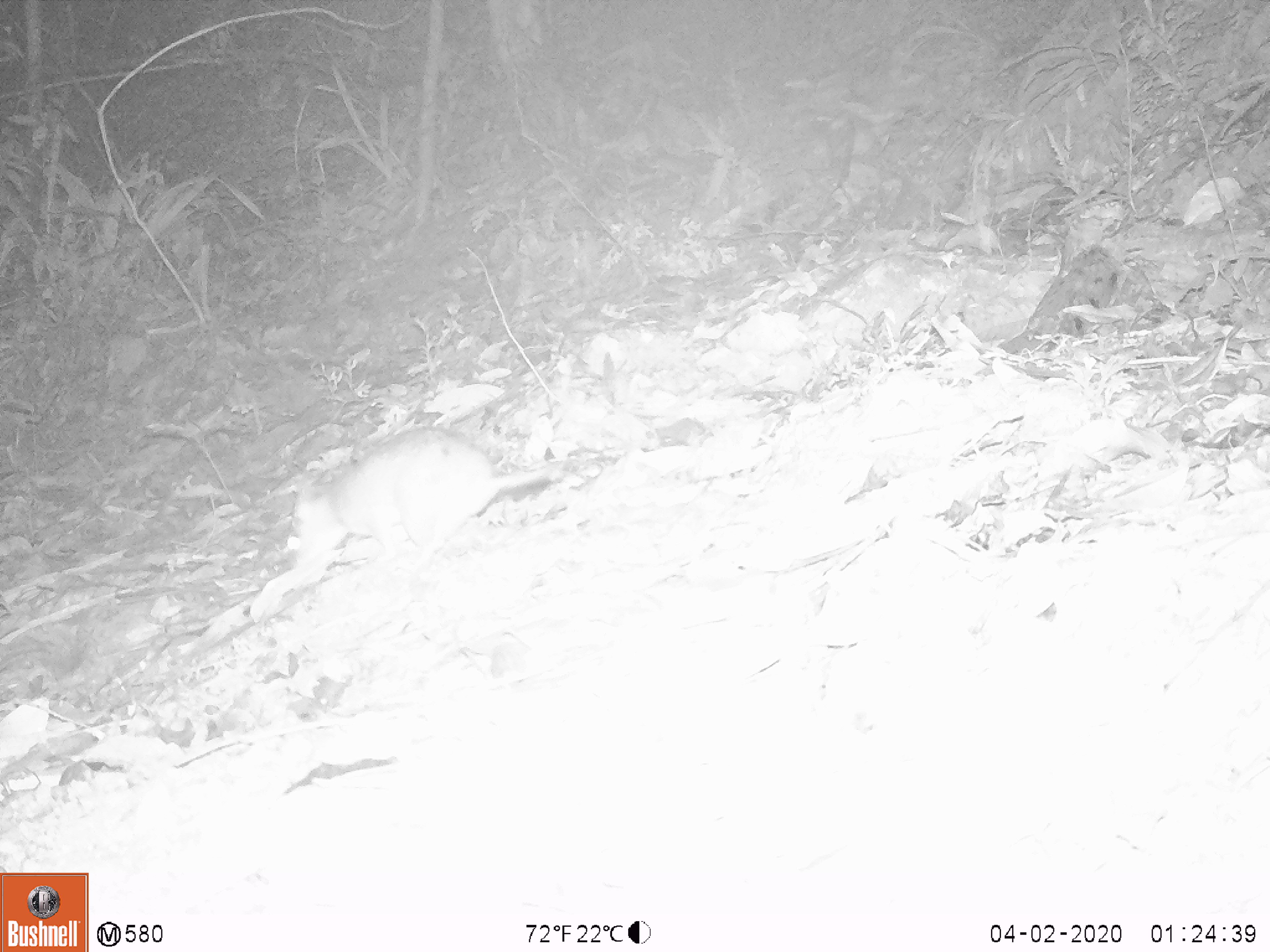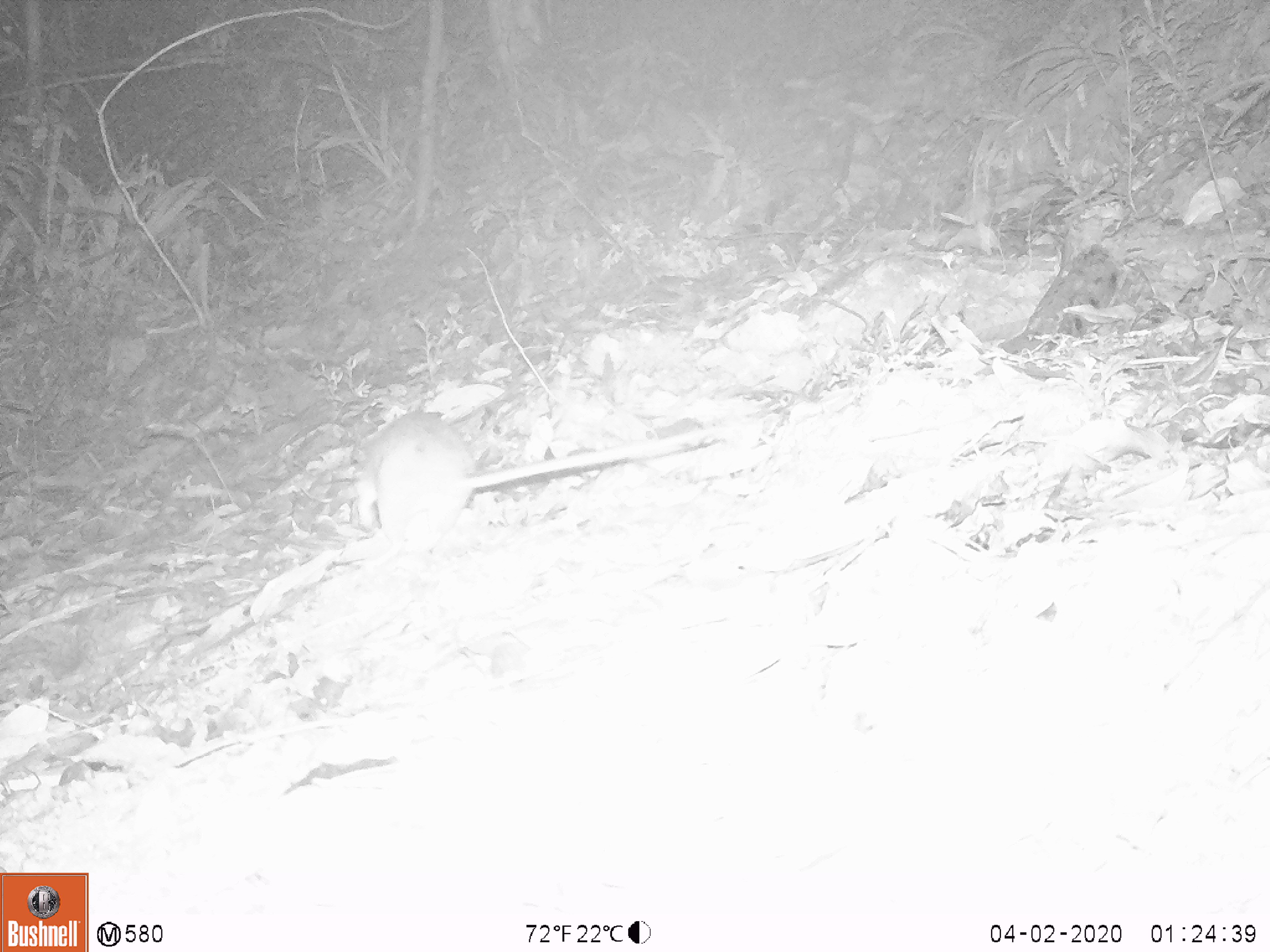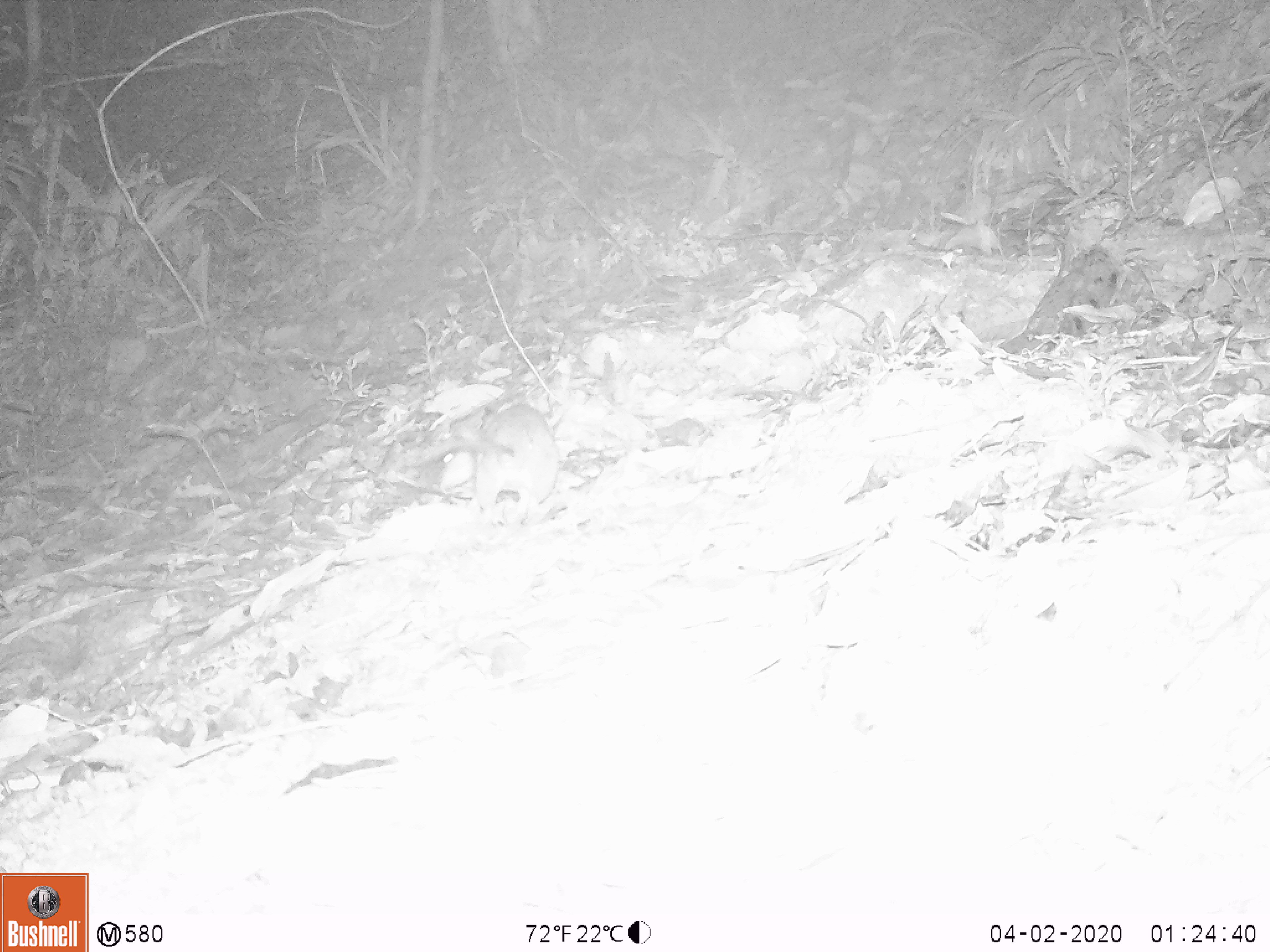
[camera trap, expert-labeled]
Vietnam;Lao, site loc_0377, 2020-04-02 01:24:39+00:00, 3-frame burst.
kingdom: Animalia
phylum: Chordata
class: Mammalia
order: Rodentia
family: Muridae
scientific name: Muridae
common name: old-world mice and rats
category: unidentified murid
Unidentified murid (old-world mice and rats) (Muridae). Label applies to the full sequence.